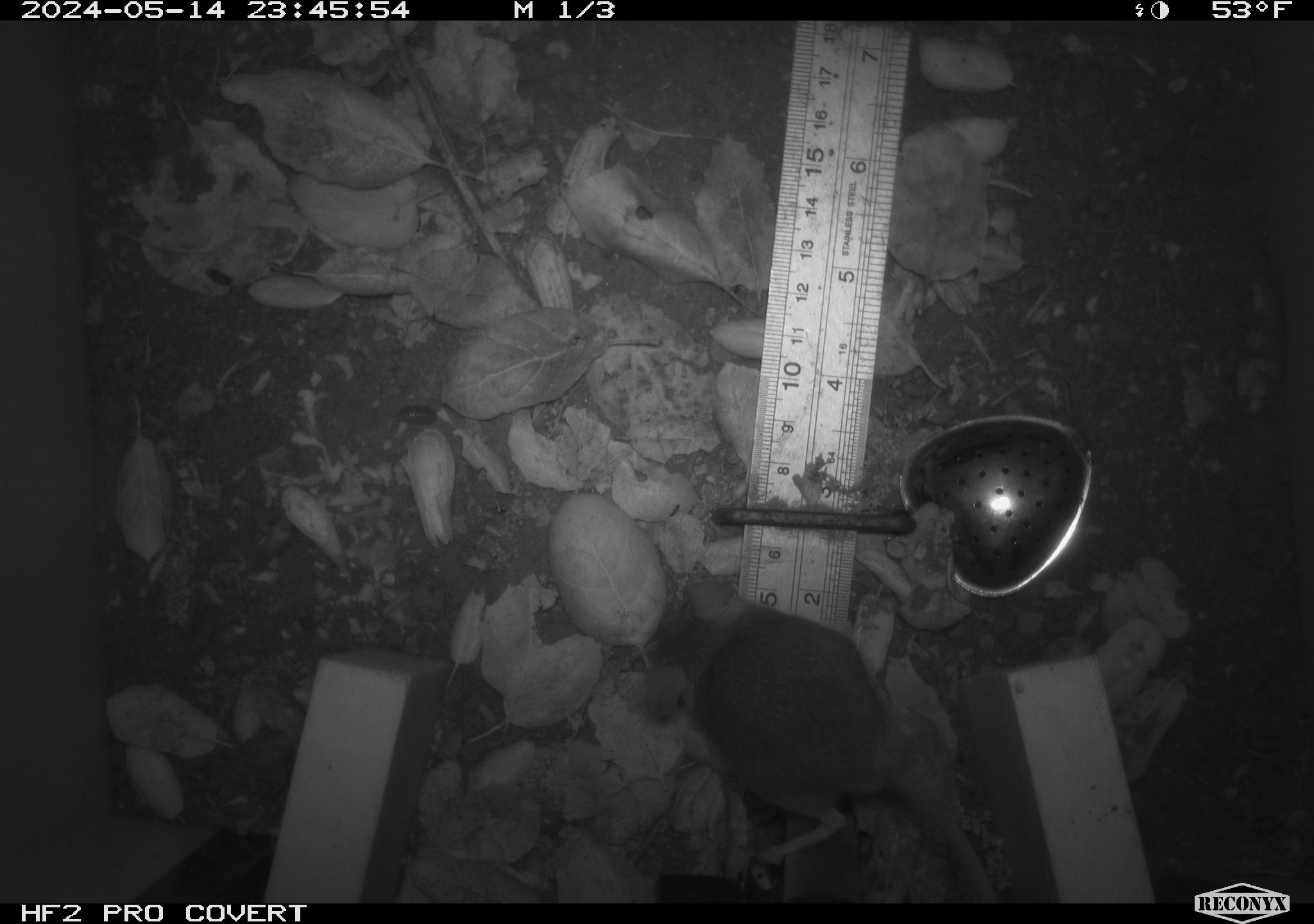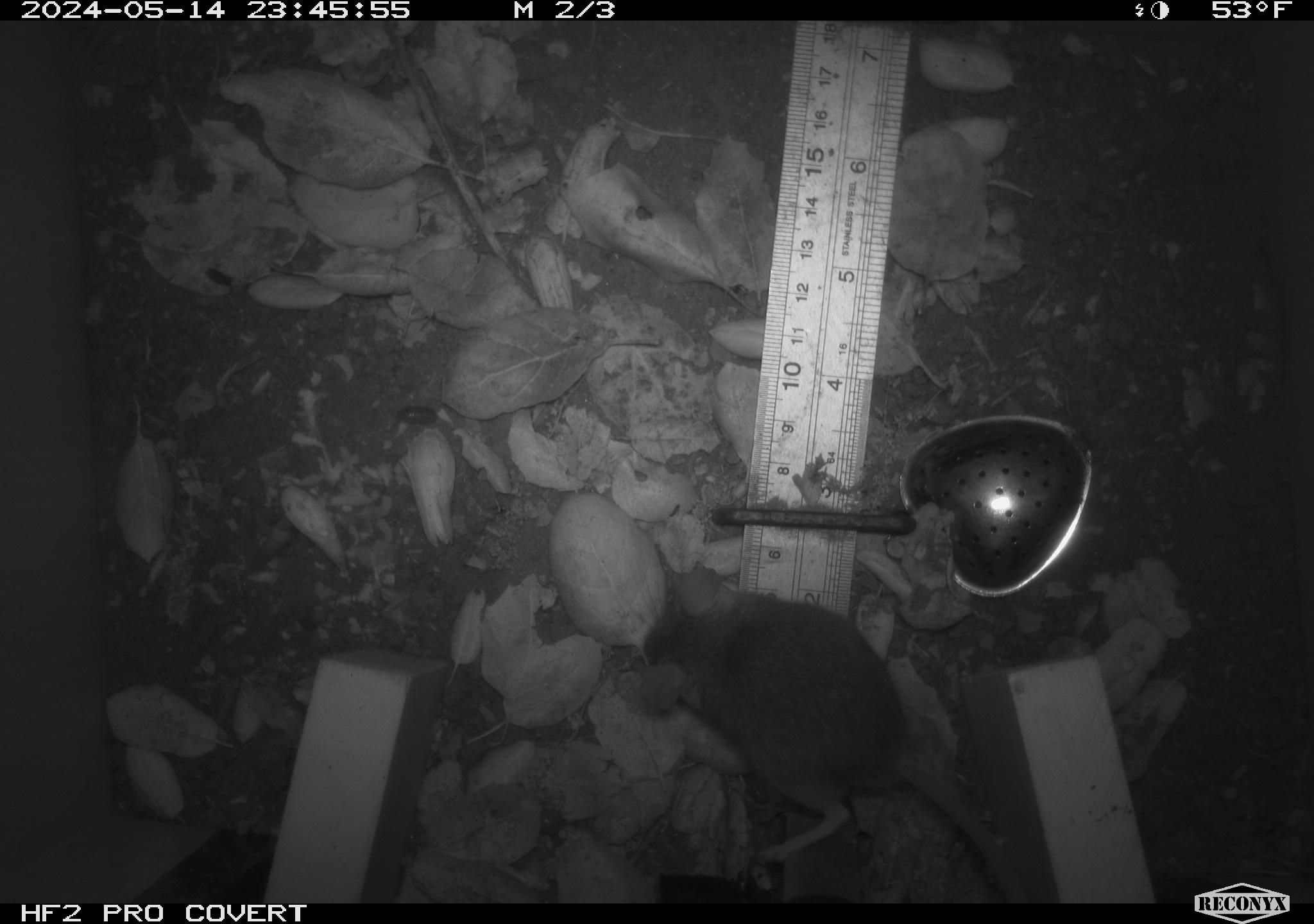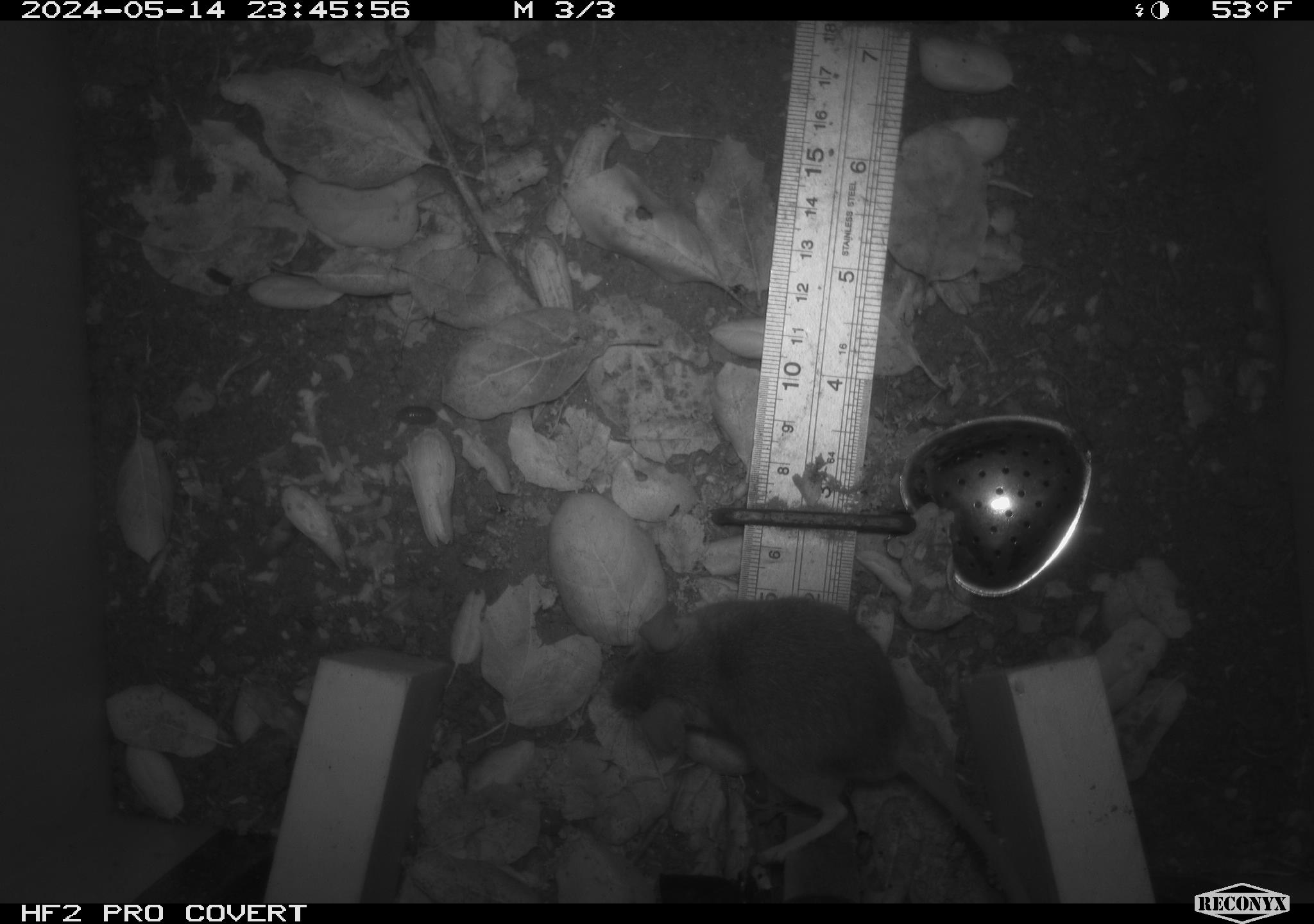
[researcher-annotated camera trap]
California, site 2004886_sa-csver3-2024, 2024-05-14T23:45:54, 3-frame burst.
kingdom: Animalia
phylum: Chordata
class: Mammalia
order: Rodentia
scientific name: Rodentia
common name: rodent